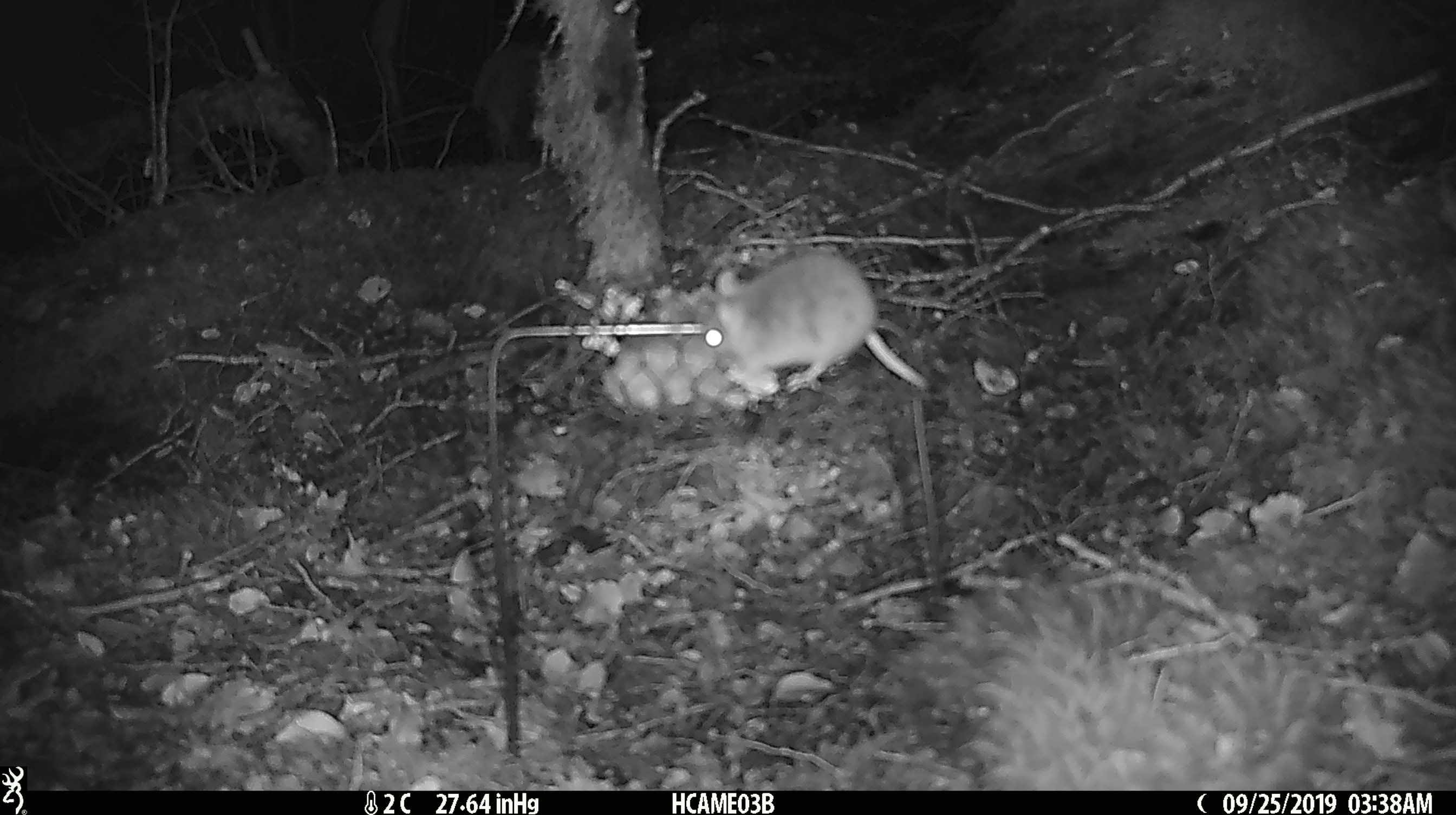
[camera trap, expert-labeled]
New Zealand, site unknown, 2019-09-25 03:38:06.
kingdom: Animalia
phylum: Chordata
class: Mammalia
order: Rodentia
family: Muridae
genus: Mus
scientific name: Mus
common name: mouse